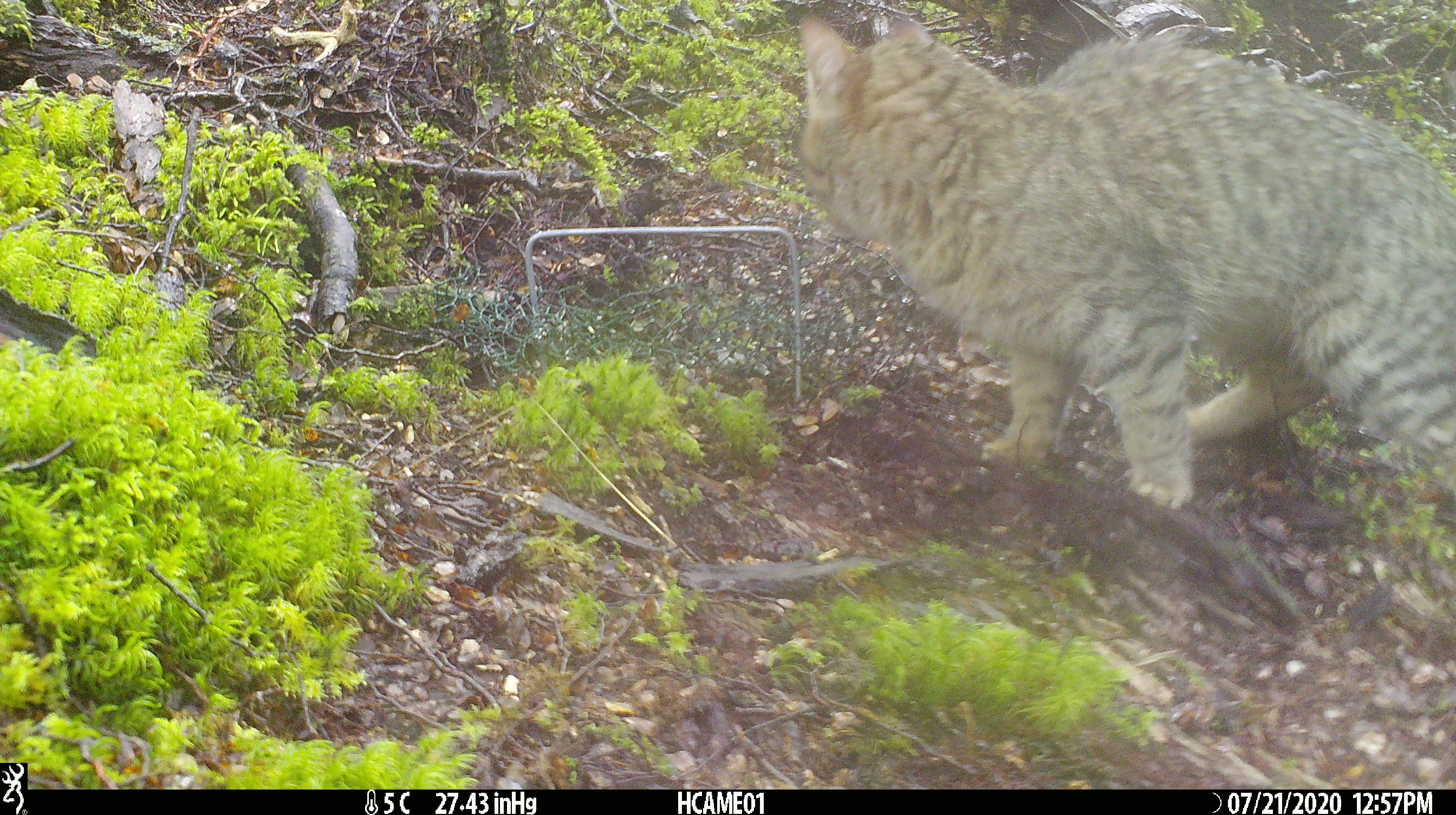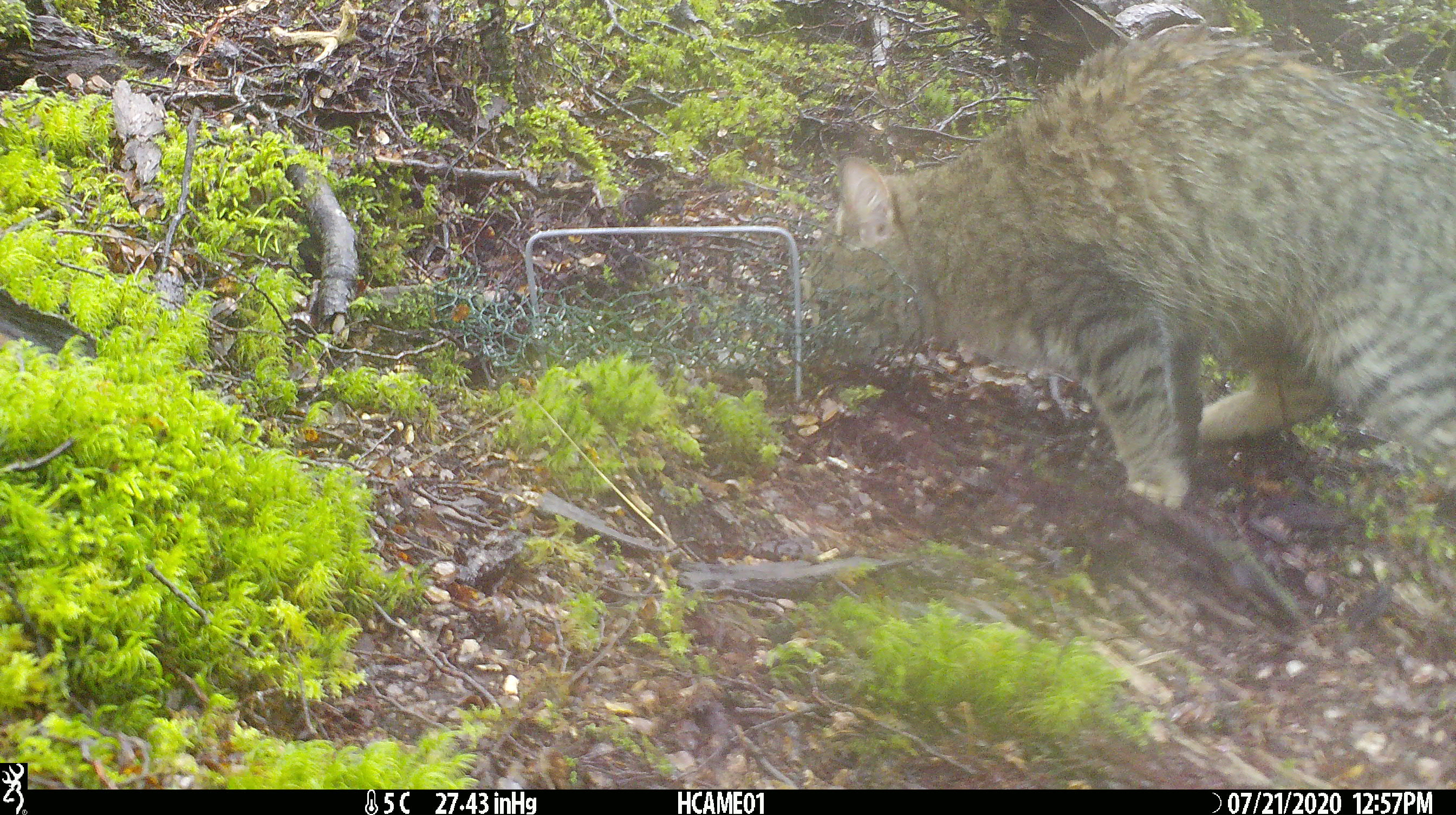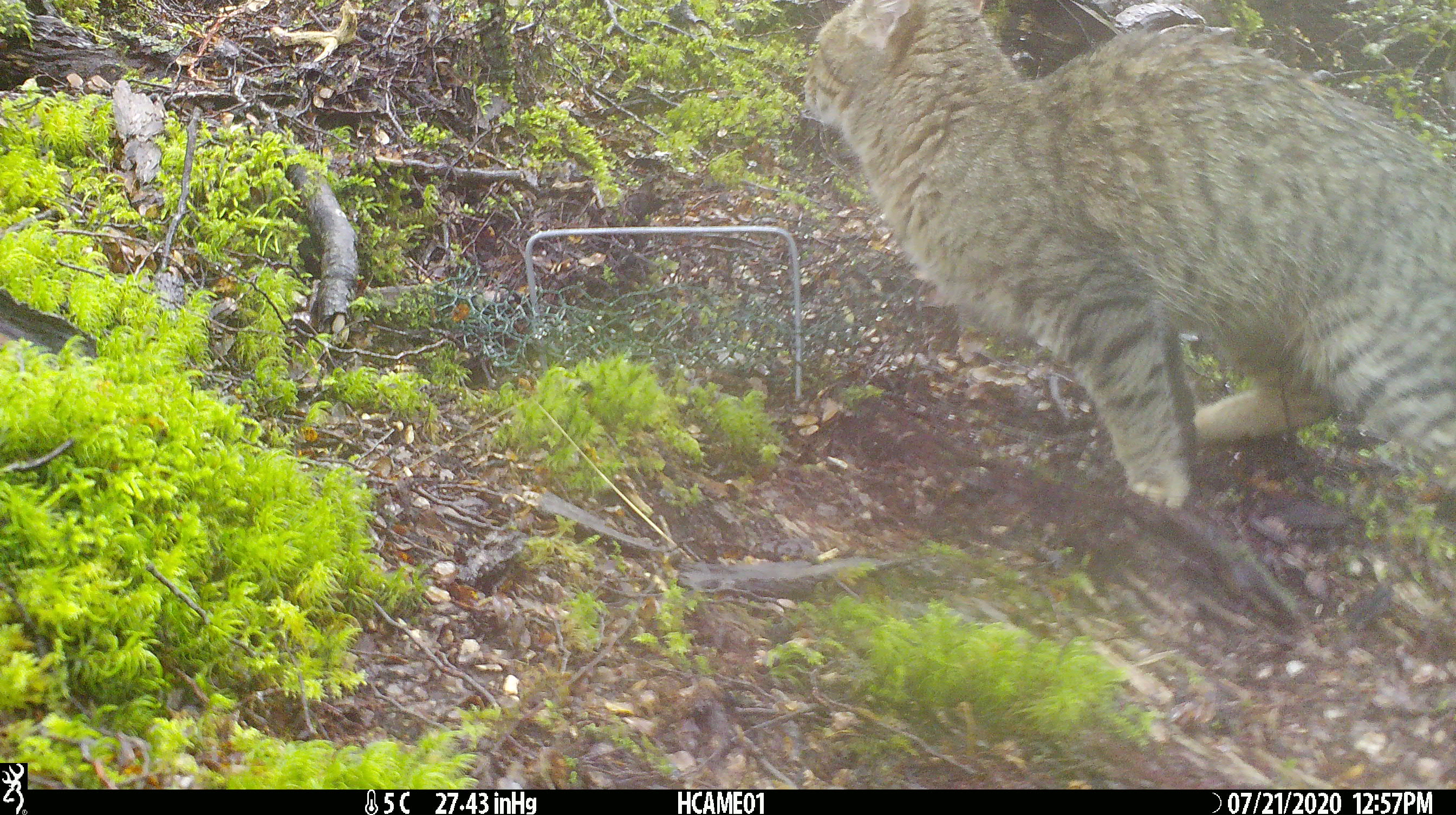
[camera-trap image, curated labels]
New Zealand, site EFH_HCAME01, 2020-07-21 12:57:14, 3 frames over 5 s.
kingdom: Animalia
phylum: Chordata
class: Mammalia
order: Carnivora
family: Felidae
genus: Felis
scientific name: Felis catus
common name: domestic cat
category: cat